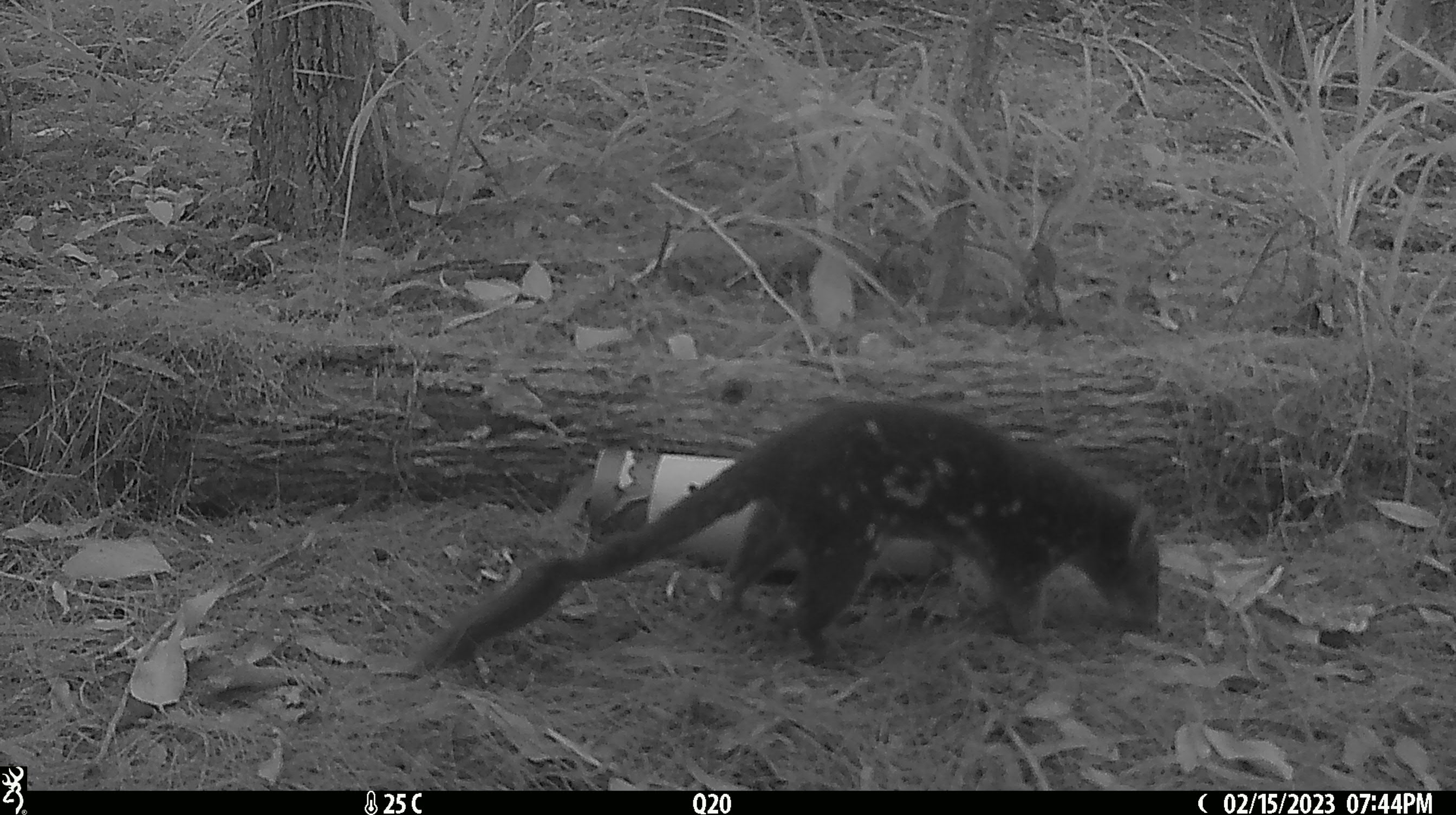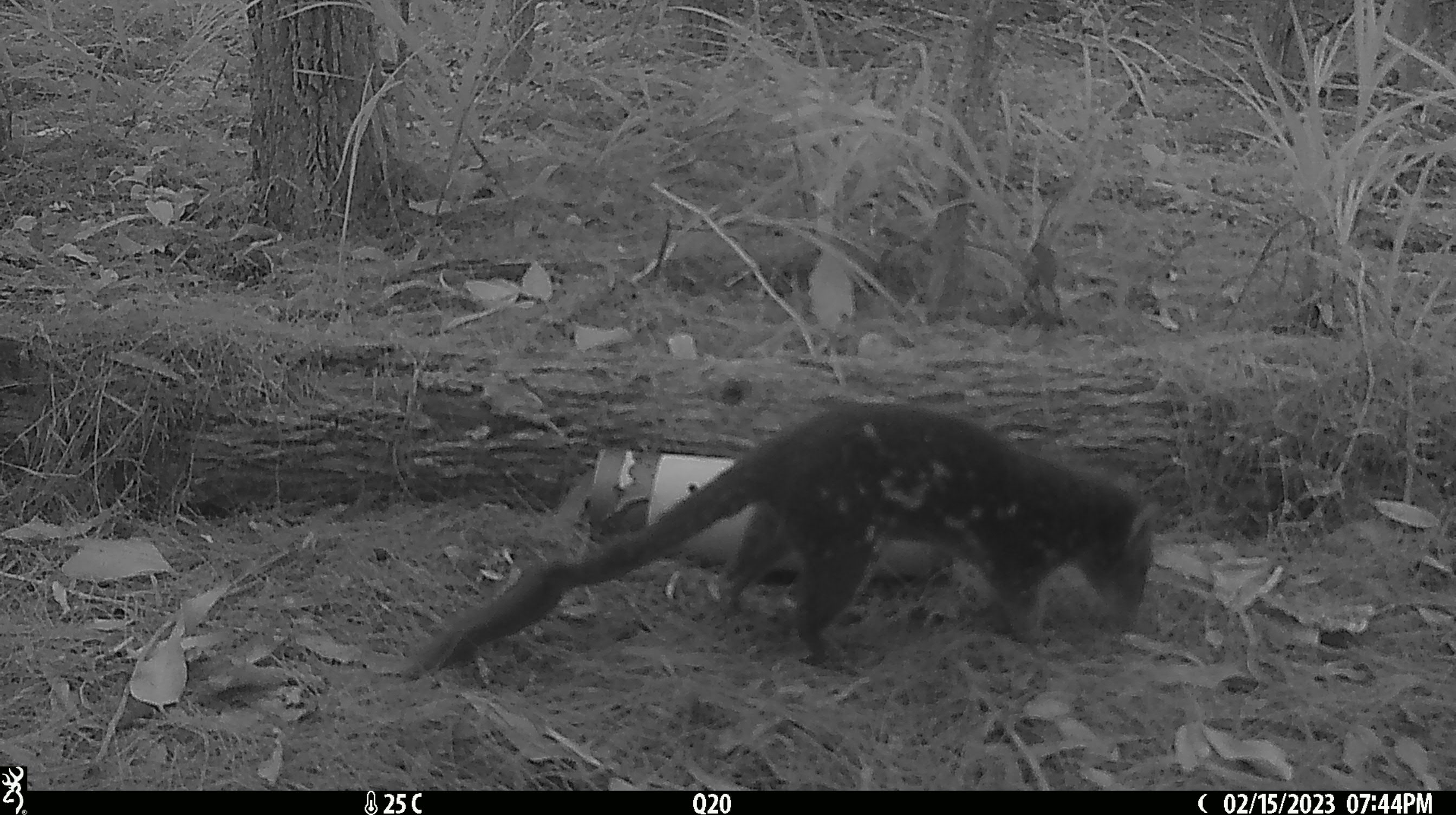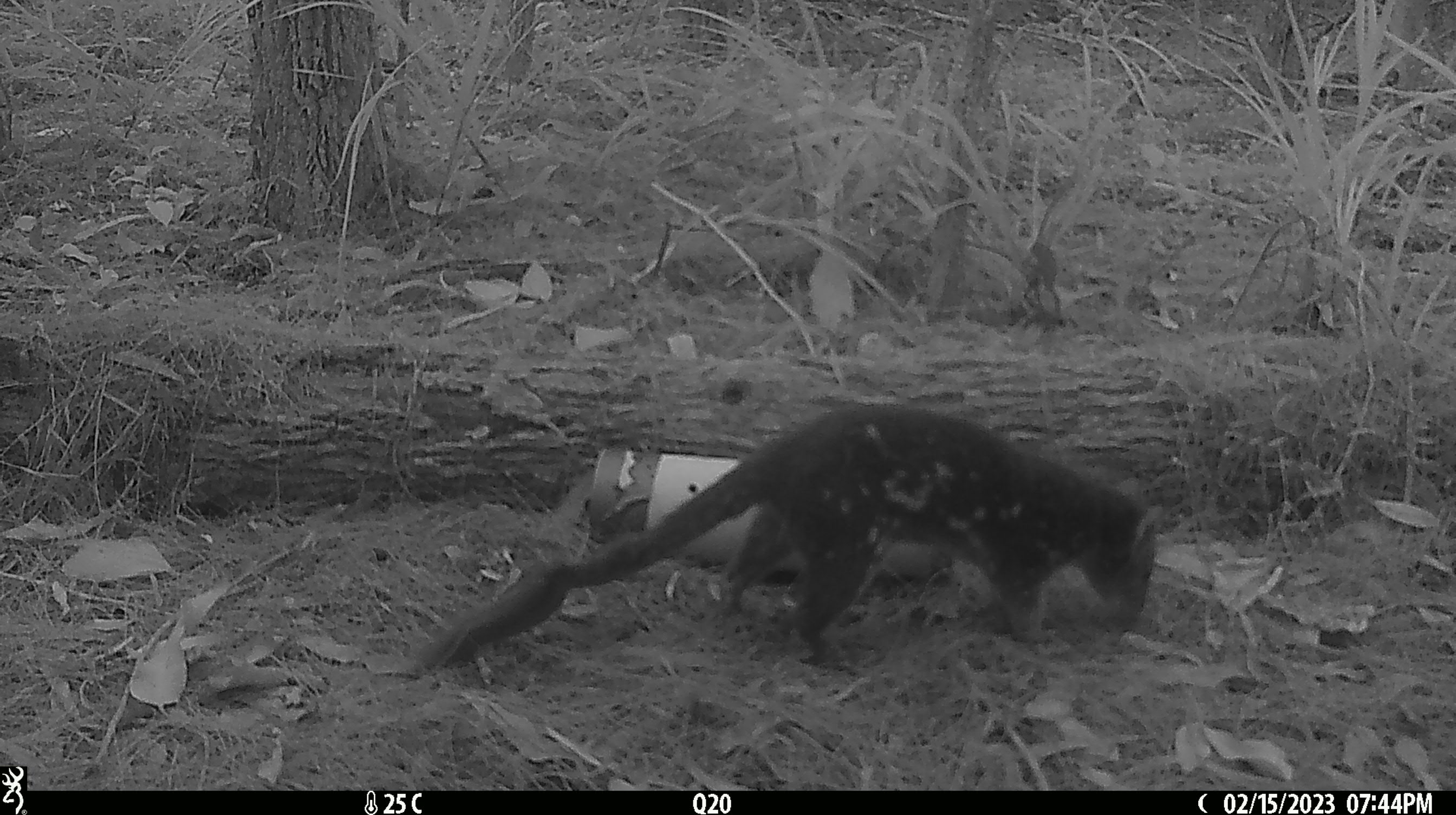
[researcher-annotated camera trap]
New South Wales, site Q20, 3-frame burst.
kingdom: Animalia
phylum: Chordata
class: Mammalia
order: Dasyuromorphia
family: Dasyuridae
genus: Dasyurus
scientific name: Dasyurus maculatus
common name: spotted-tailed quoll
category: quoll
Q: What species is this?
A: Quoll (spotted-tailed quoll) (Dasyurus maculatus).